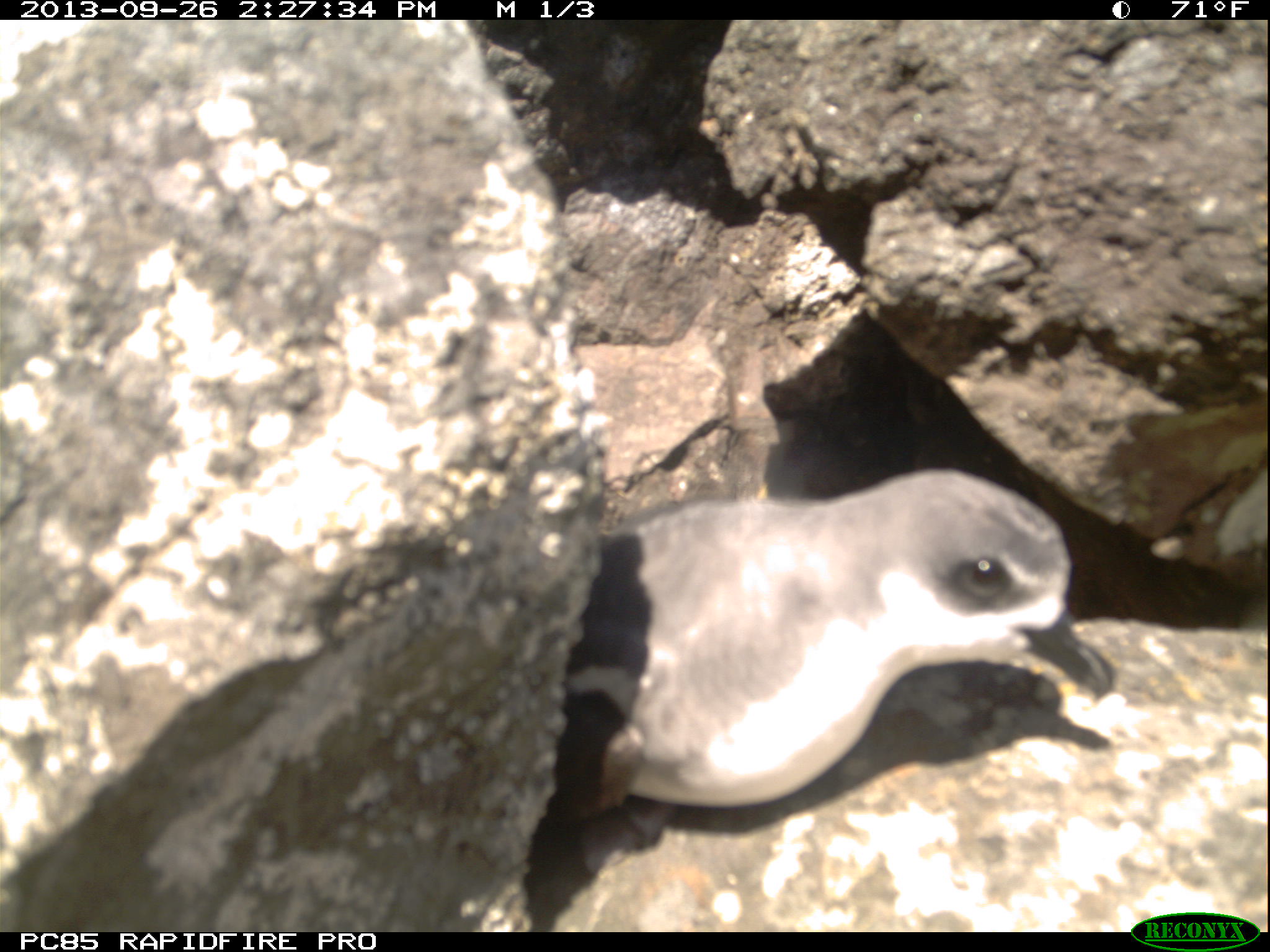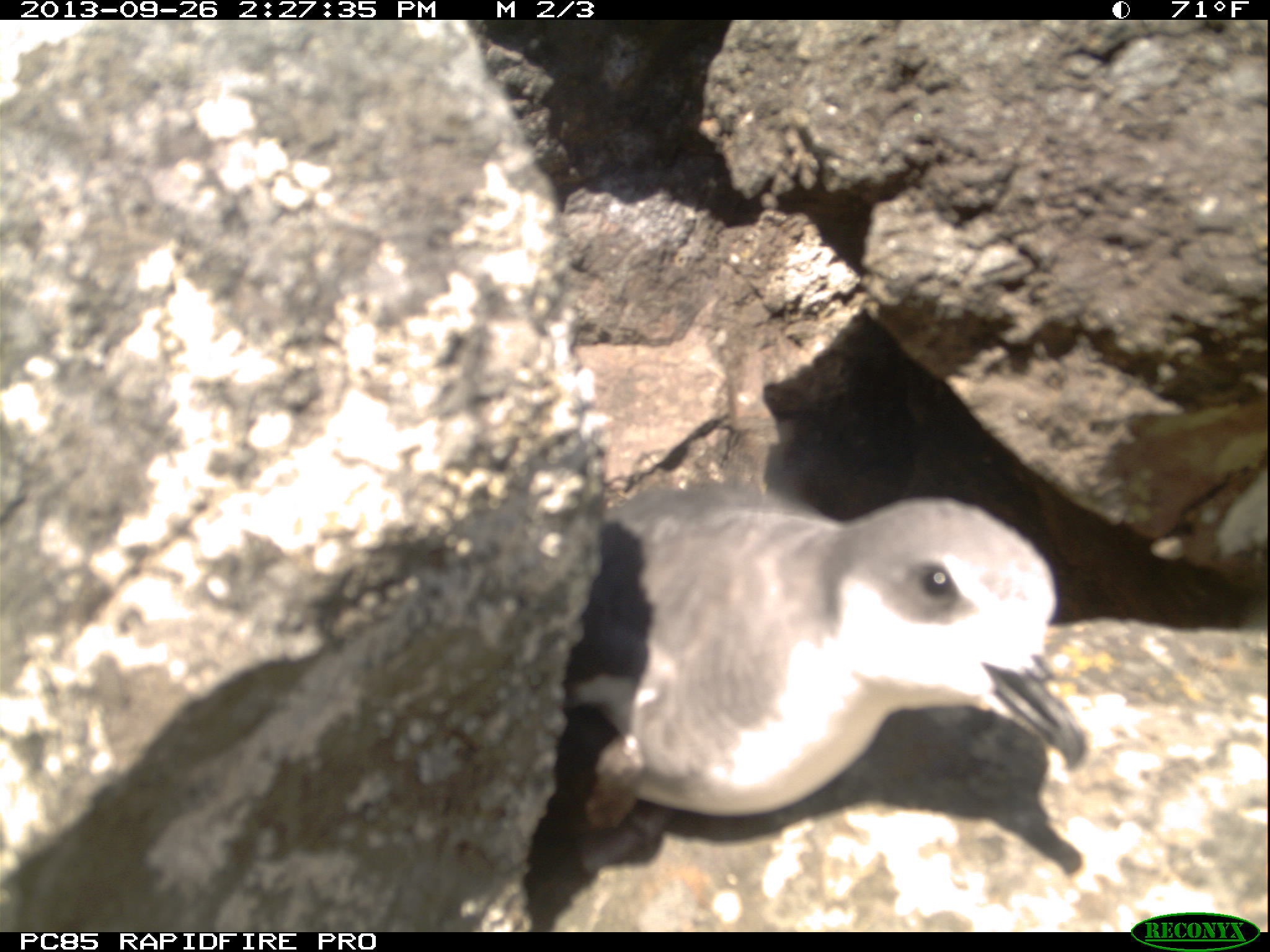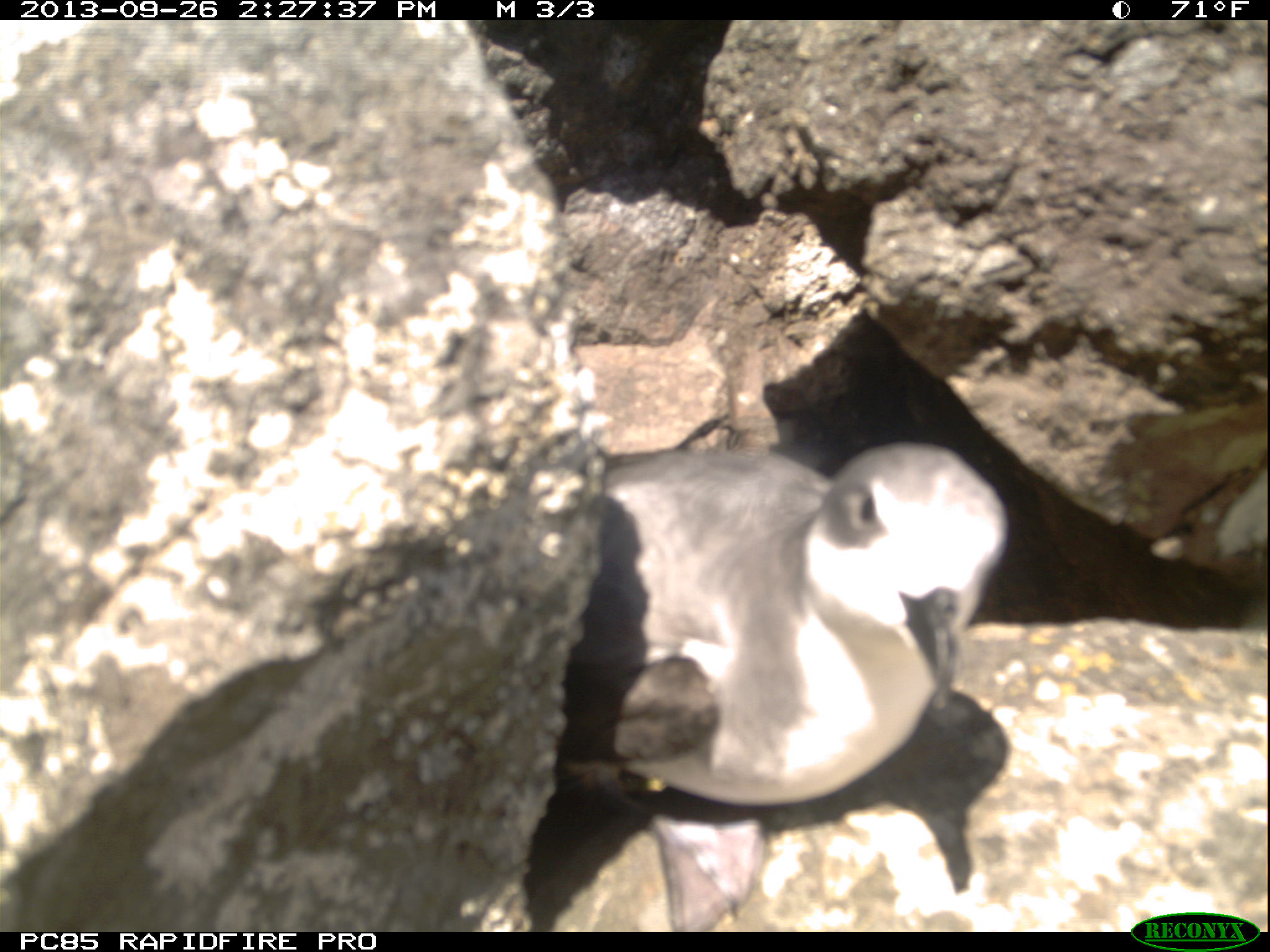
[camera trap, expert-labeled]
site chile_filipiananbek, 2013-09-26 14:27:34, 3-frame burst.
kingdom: Animalia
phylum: Chordata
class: Aves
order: Procellariiformes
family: Procellariidae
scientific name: Procellariidae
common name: petrel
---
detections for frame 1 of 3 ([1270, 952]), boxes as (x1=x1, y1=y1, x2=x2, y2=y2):
petrel: (x1=523, y1=467, x2=1126, y2=907)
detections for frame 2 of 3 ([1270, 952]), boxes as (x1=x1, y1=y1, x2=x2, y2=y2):
petrel: (x1=523, y1=481, x2=1096, y2=912)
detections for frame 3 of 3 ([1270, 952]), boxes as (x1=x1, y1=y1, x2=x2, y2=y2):
petrel: (x1=539, y1=439, x2=1019, y2=909)